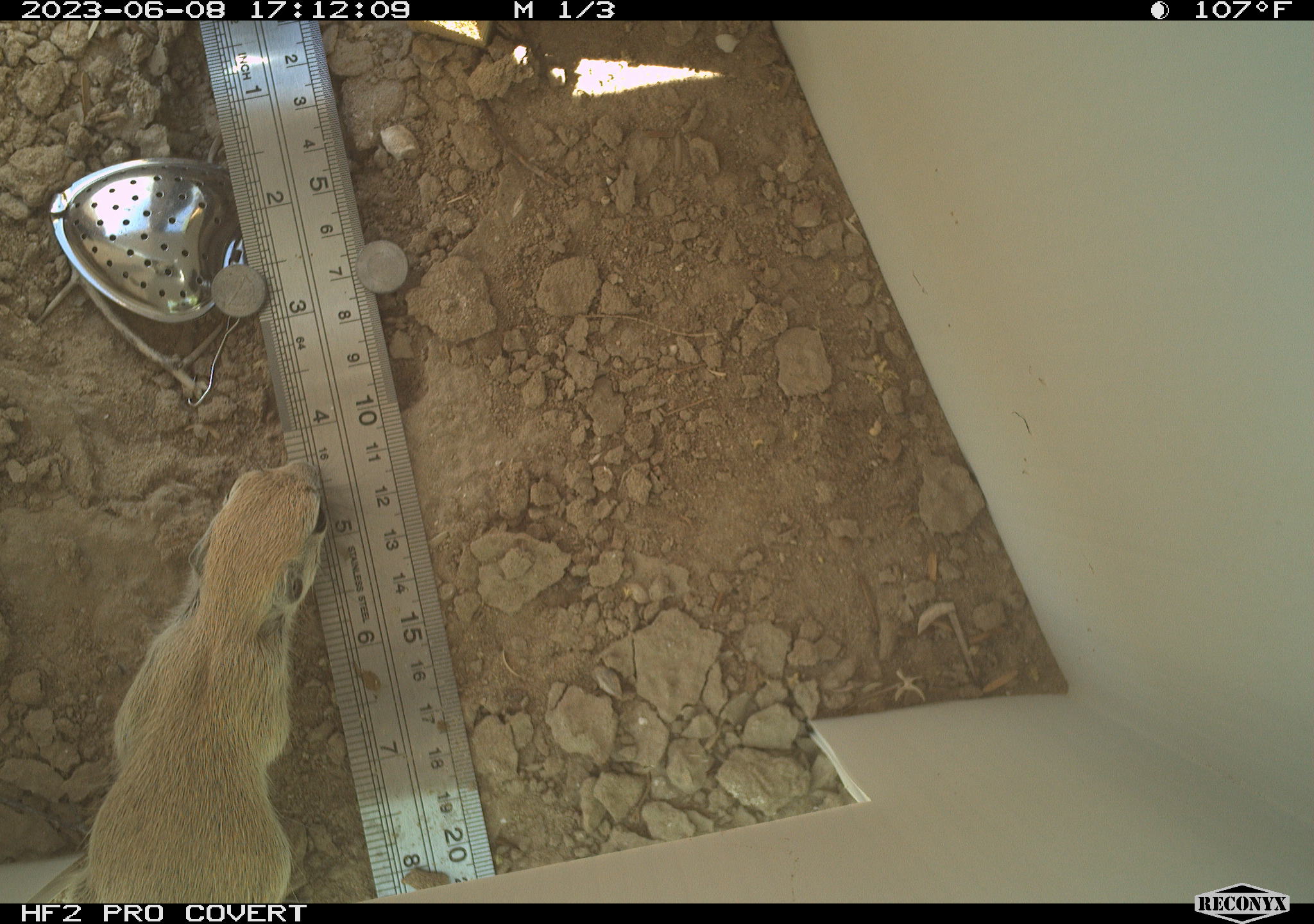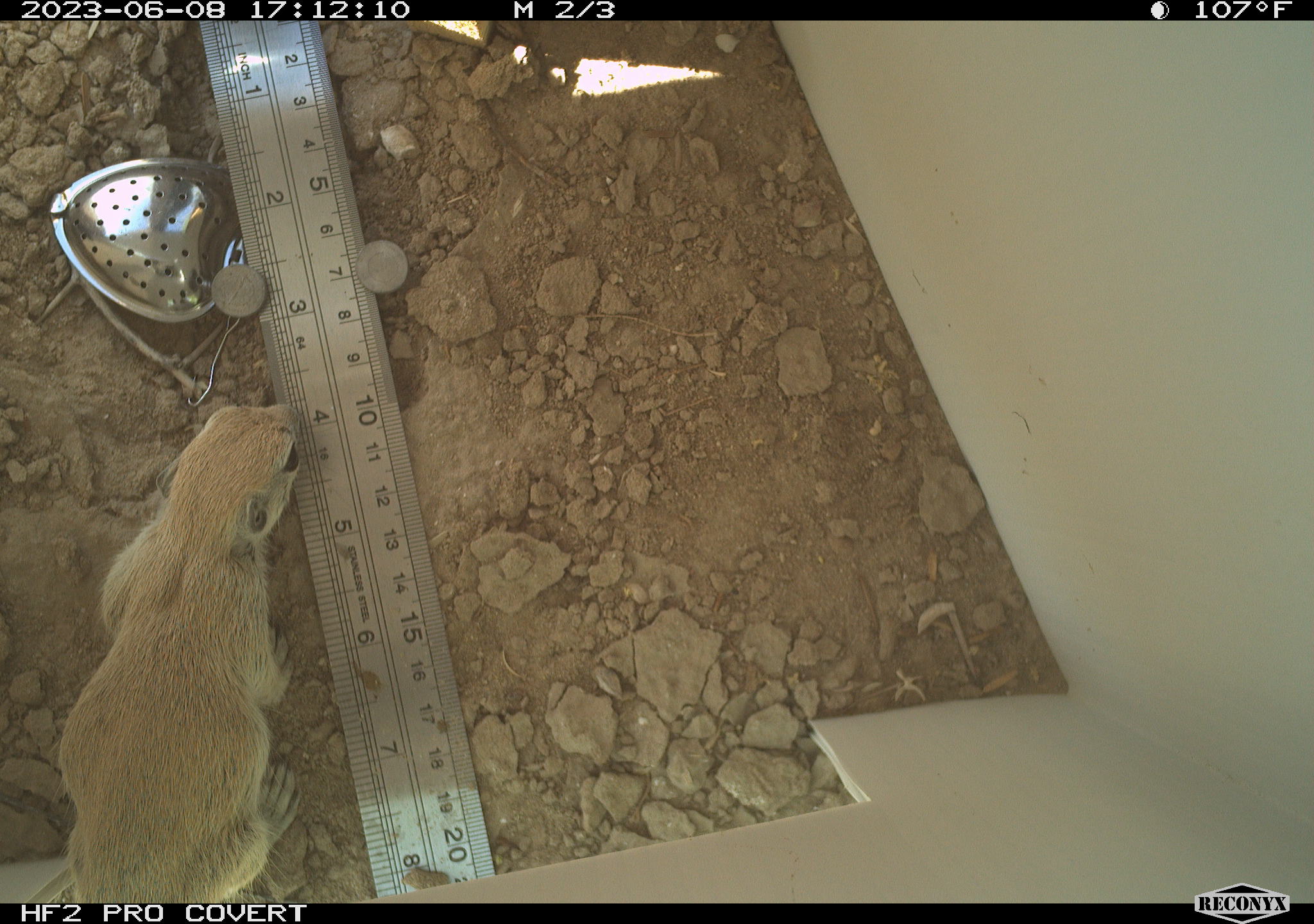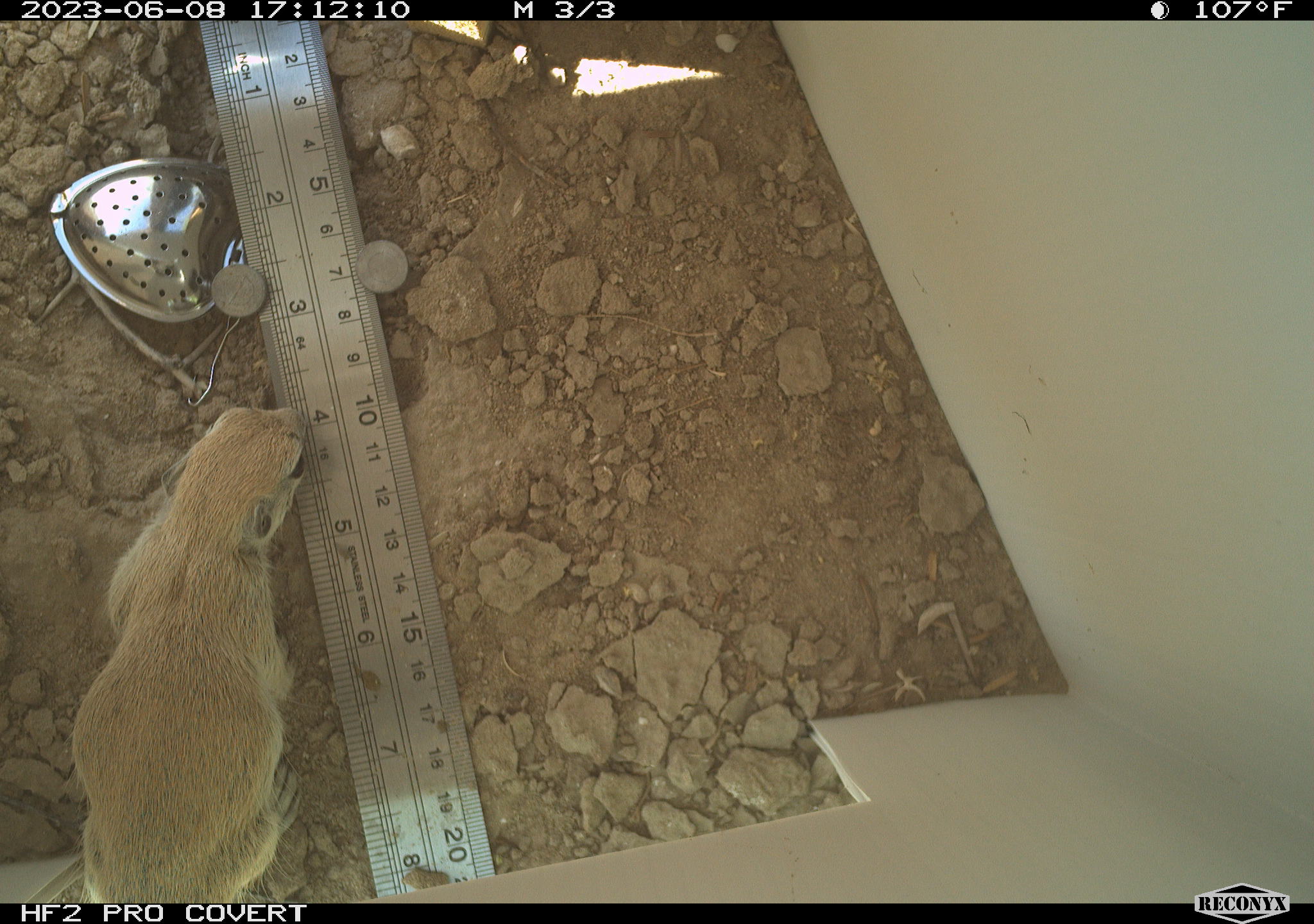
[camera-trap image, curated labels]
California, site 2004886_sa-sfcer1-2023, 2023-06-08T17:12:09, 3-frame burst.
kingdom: Animalia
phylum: Chordata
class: Mammalia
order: Rodentia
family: Sciuridae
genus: Xerospermophilus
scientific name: Xerospermophilus tereticaudus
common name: round-tailed ground squirrel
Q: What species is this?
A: Round-tailed ground squirrel (Xerospermophilus tereticaudus).